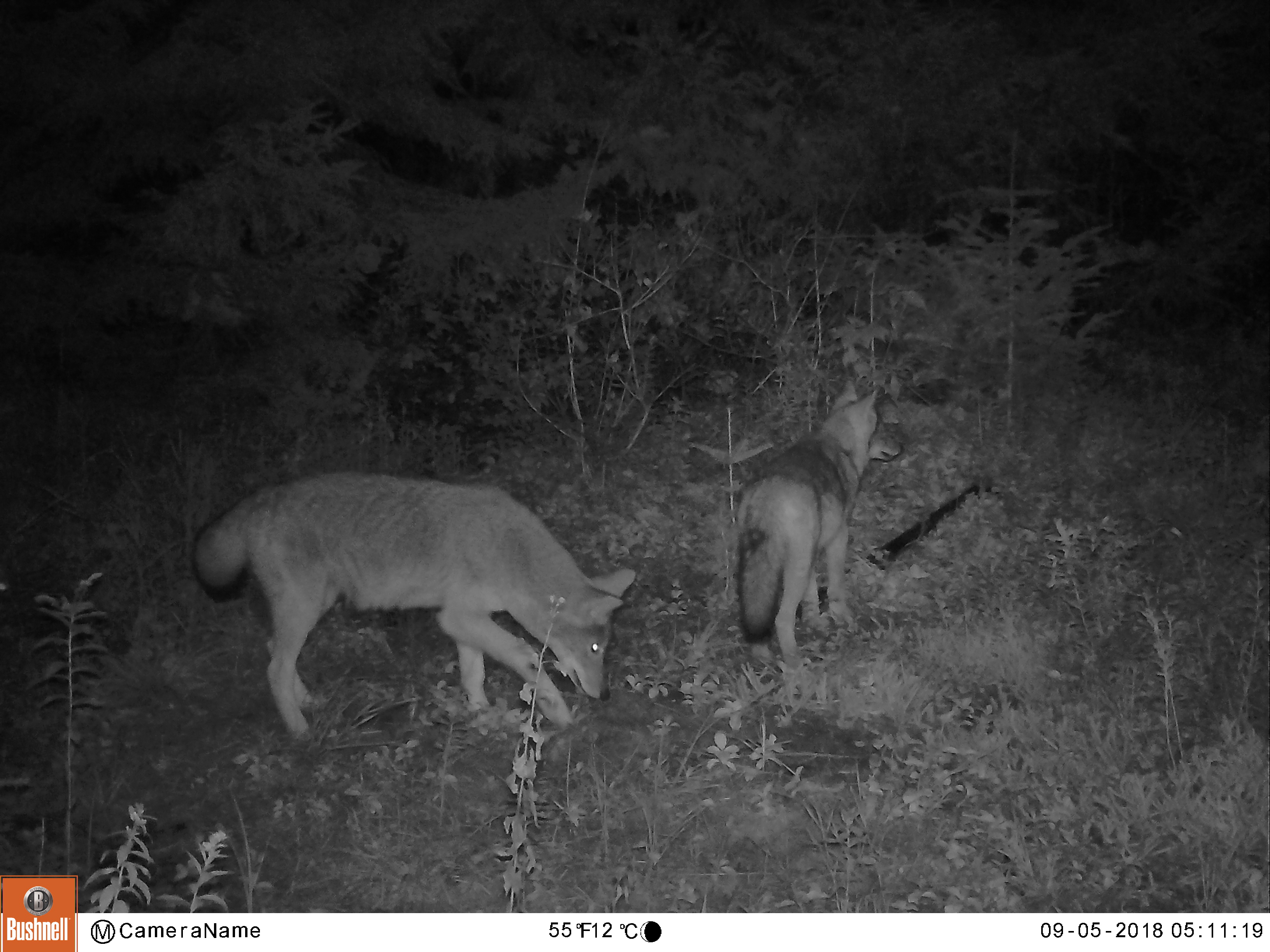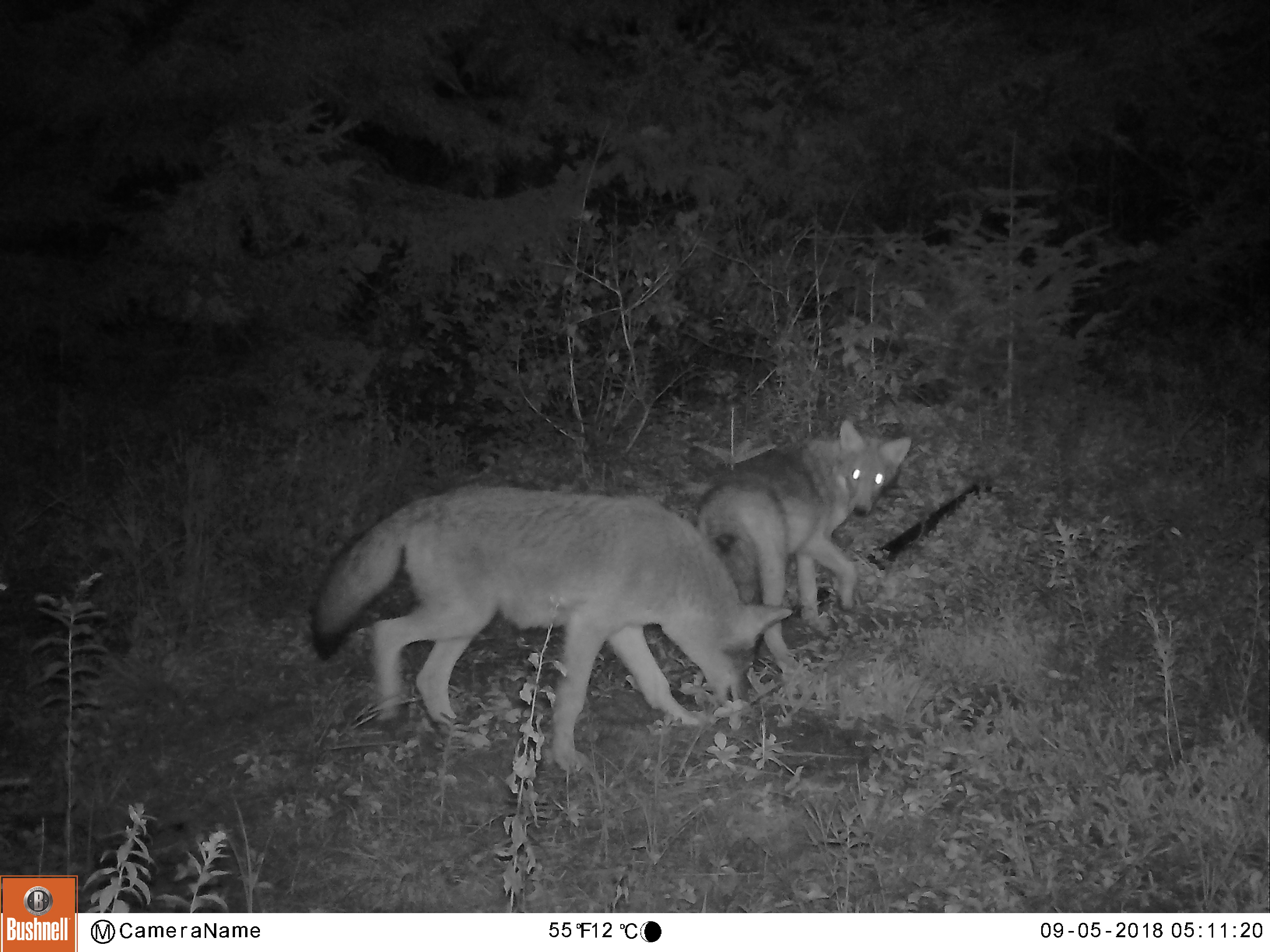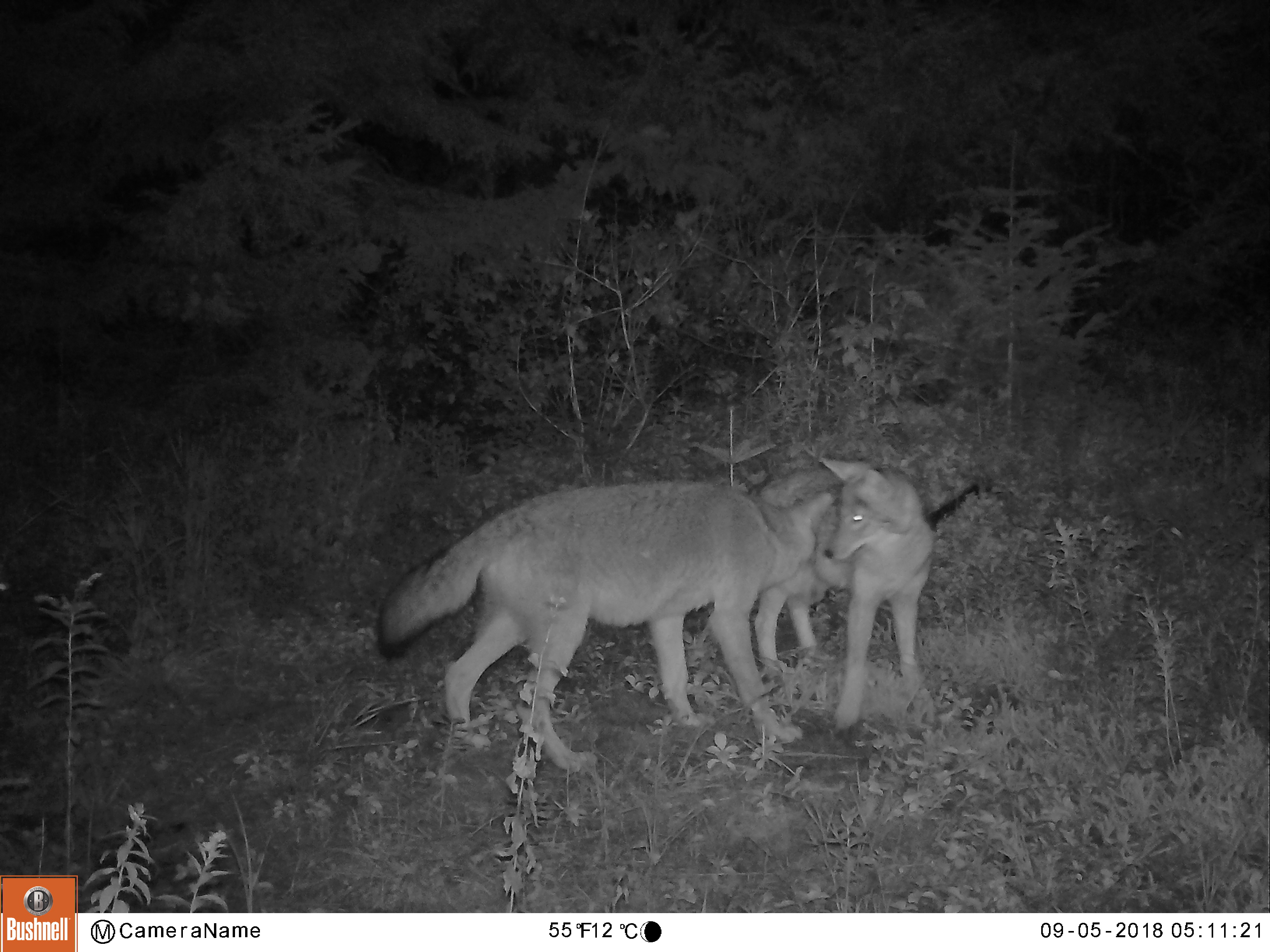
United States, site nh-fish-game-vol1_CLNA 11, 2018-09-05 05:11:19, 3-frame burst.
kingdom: Animalia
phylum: Chordata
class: Mammalia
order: Carnivora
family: Canidae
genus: Canis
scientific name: Canis latrans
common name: coyote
Coyote (Canis latrans).